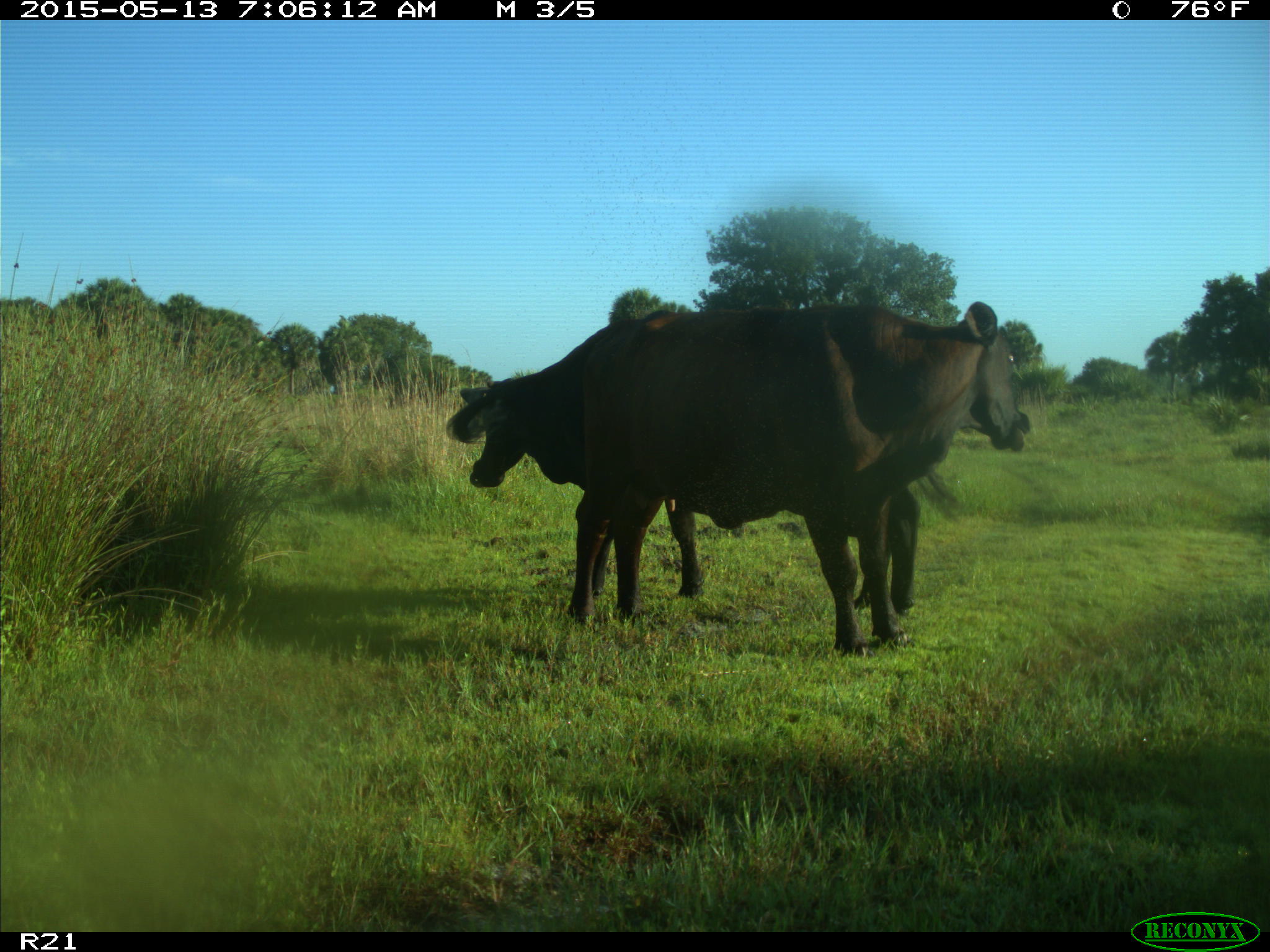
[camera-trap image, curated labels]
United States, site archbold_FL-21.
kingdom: Animalia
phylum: Chordata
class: Mammalia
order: Artiodactyla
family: Bovidae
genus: Bos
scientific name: Bos taurus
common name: domestic cow